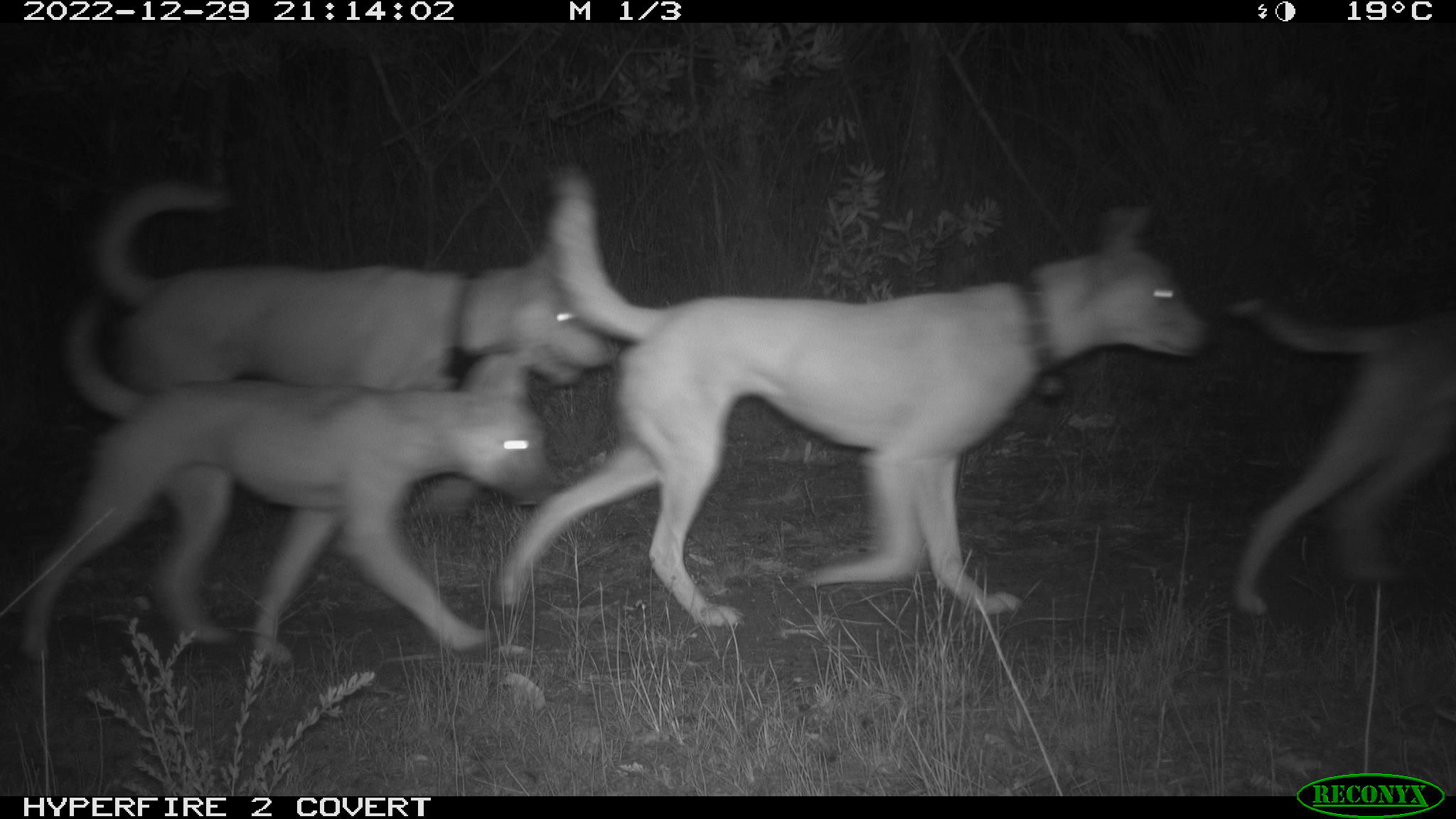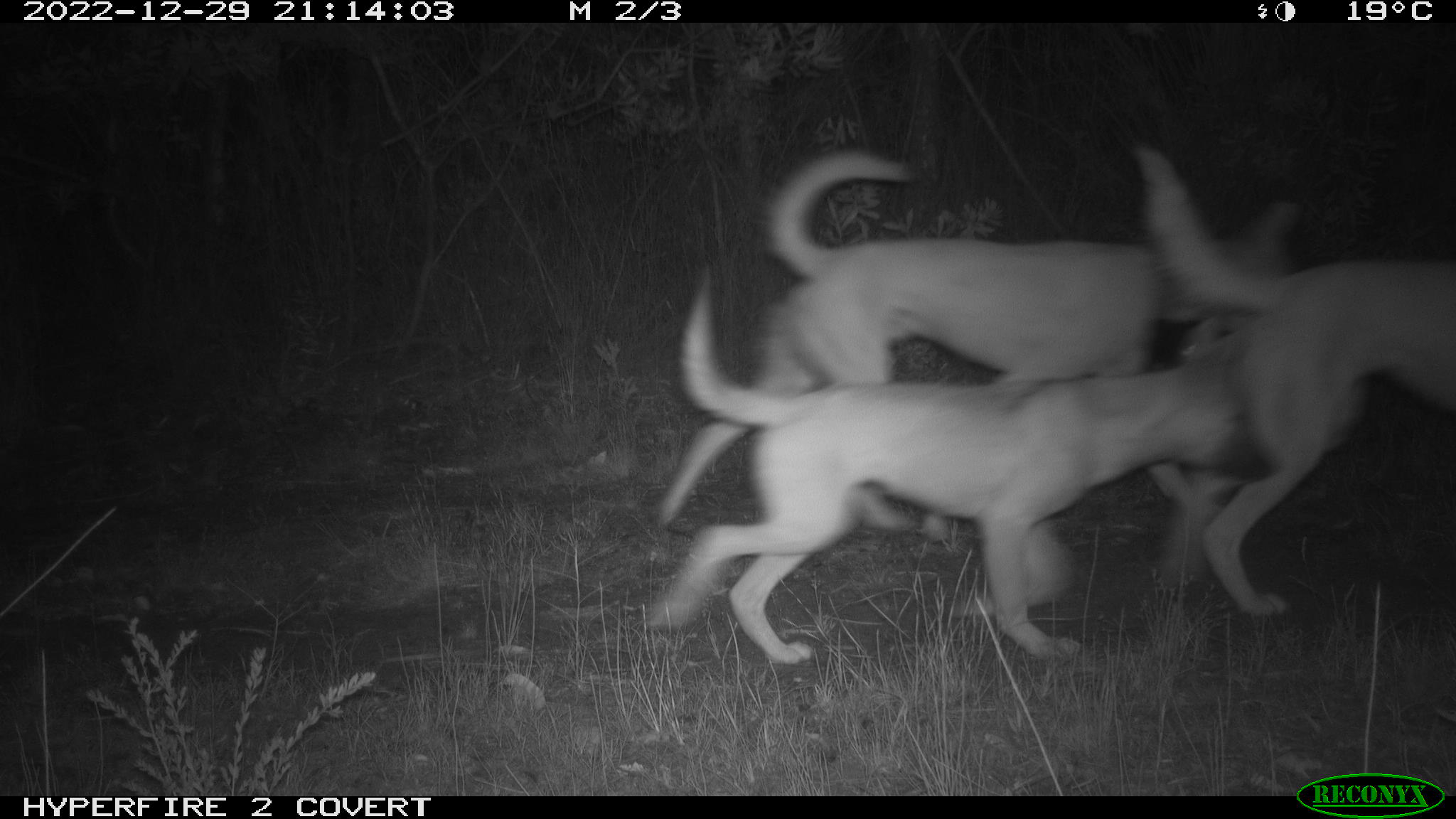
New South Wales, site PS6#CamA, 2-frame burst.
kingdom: Animalia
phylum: Chordata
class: Mammalia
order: Carnivora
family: Canidae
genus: Canis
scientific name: Canis familiaris dingo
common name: dingo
Dingo (Canis familiaris dingo).